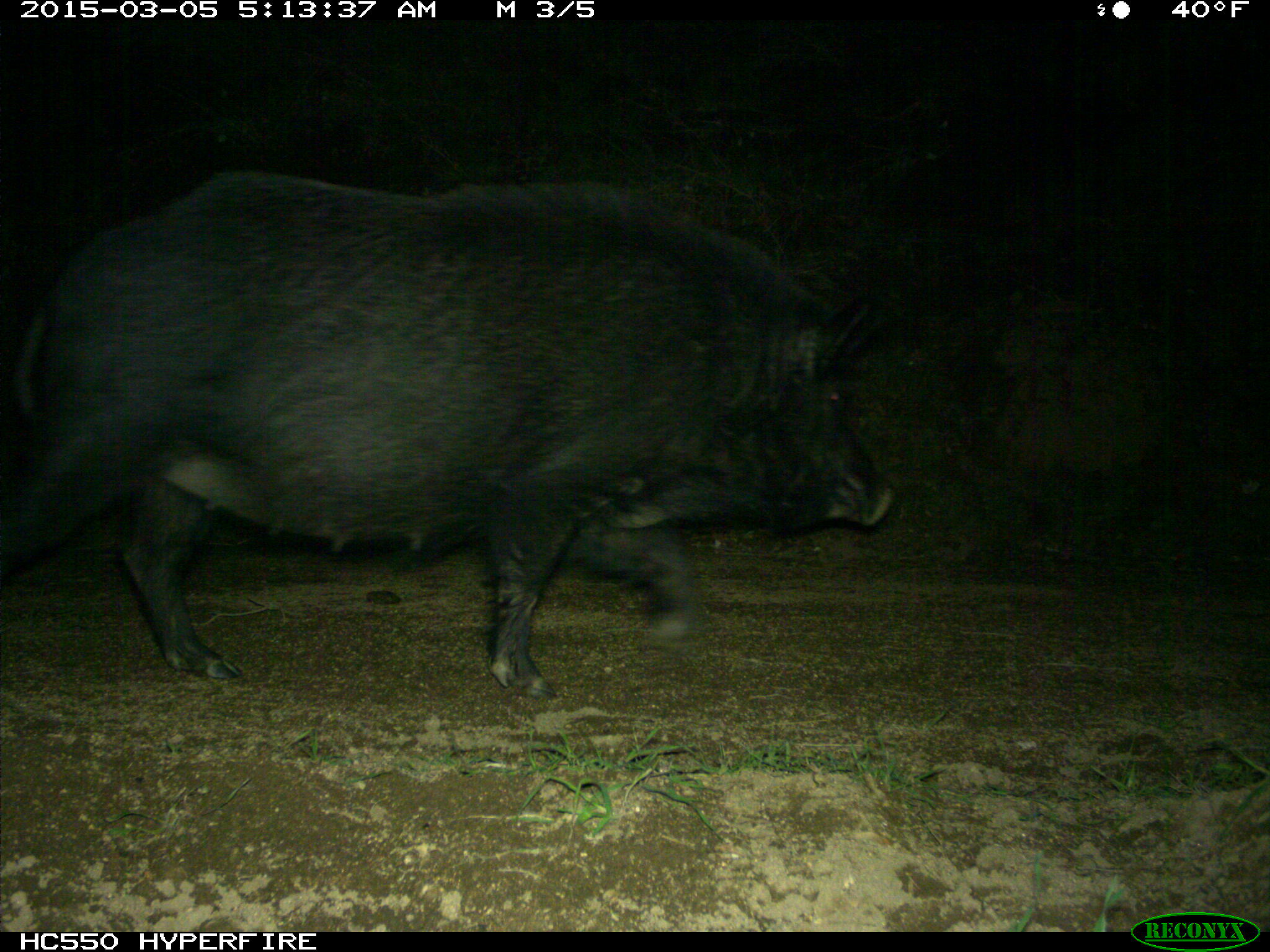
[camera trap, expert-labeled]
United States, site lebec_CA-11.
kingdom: Animalia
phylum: Chordata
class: Mammalia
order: Artiodactyla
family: Suidae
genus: Sus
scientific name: Sus scrofa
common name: wild boar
Sus scrofa (wild boar).